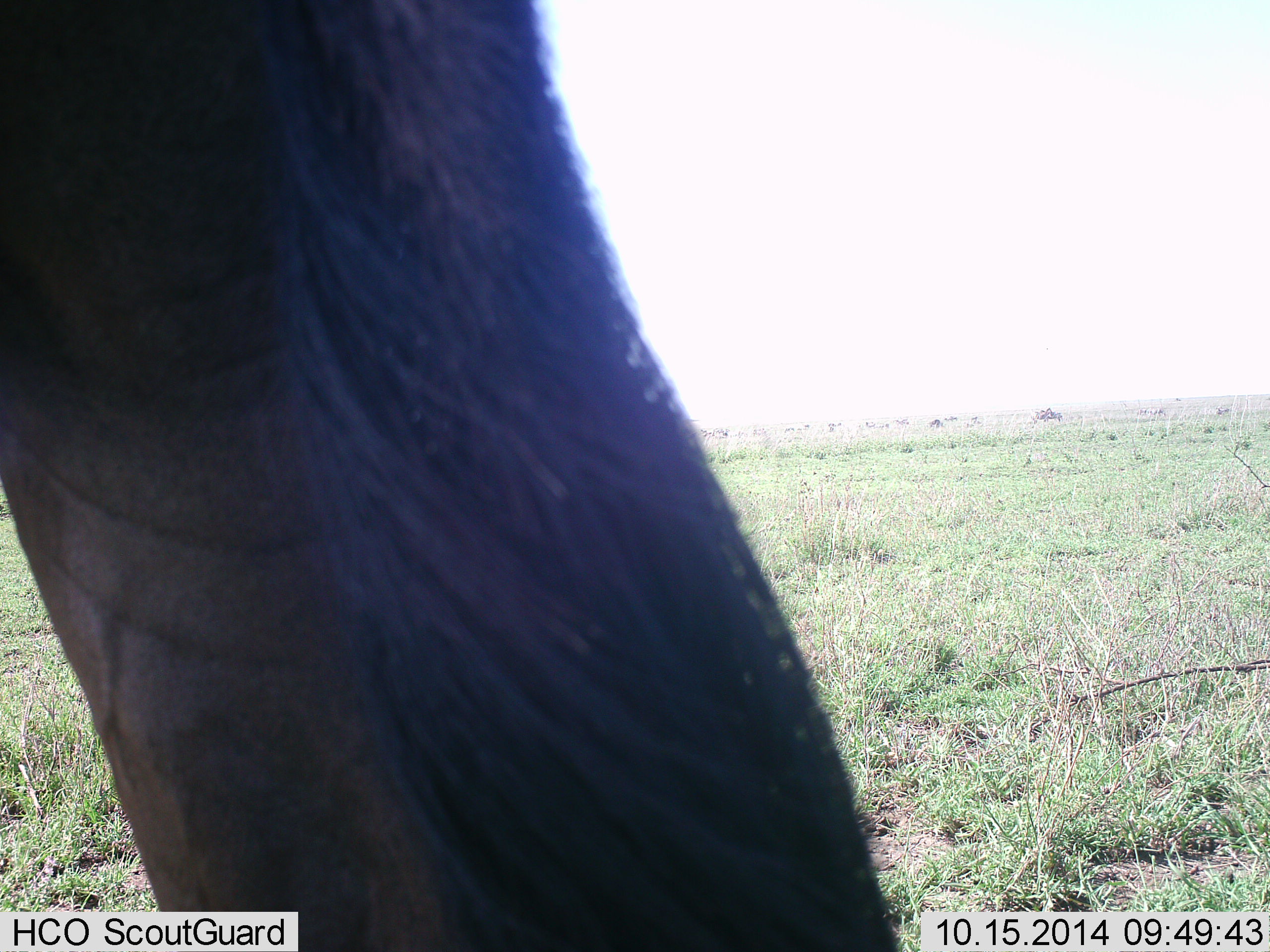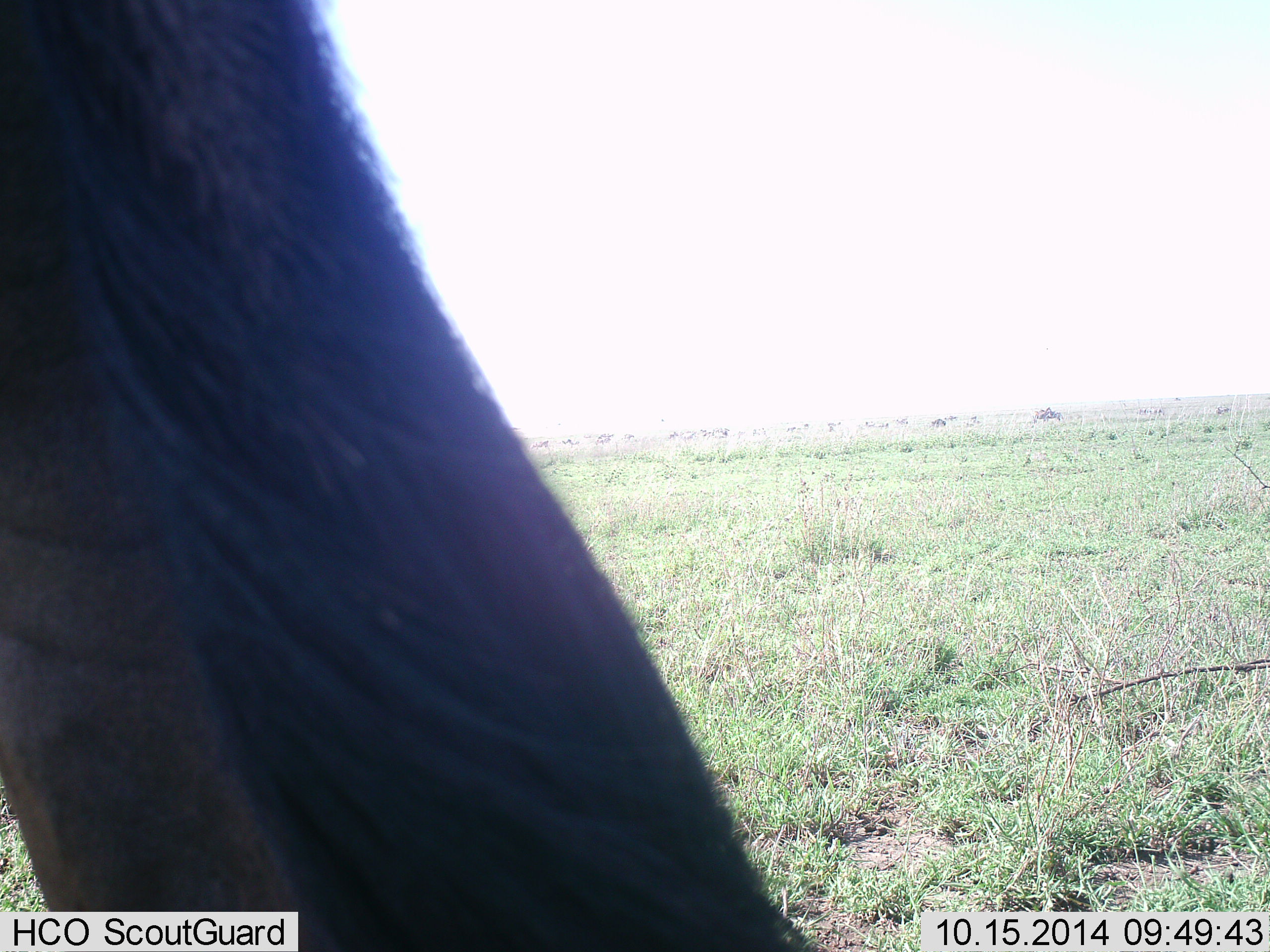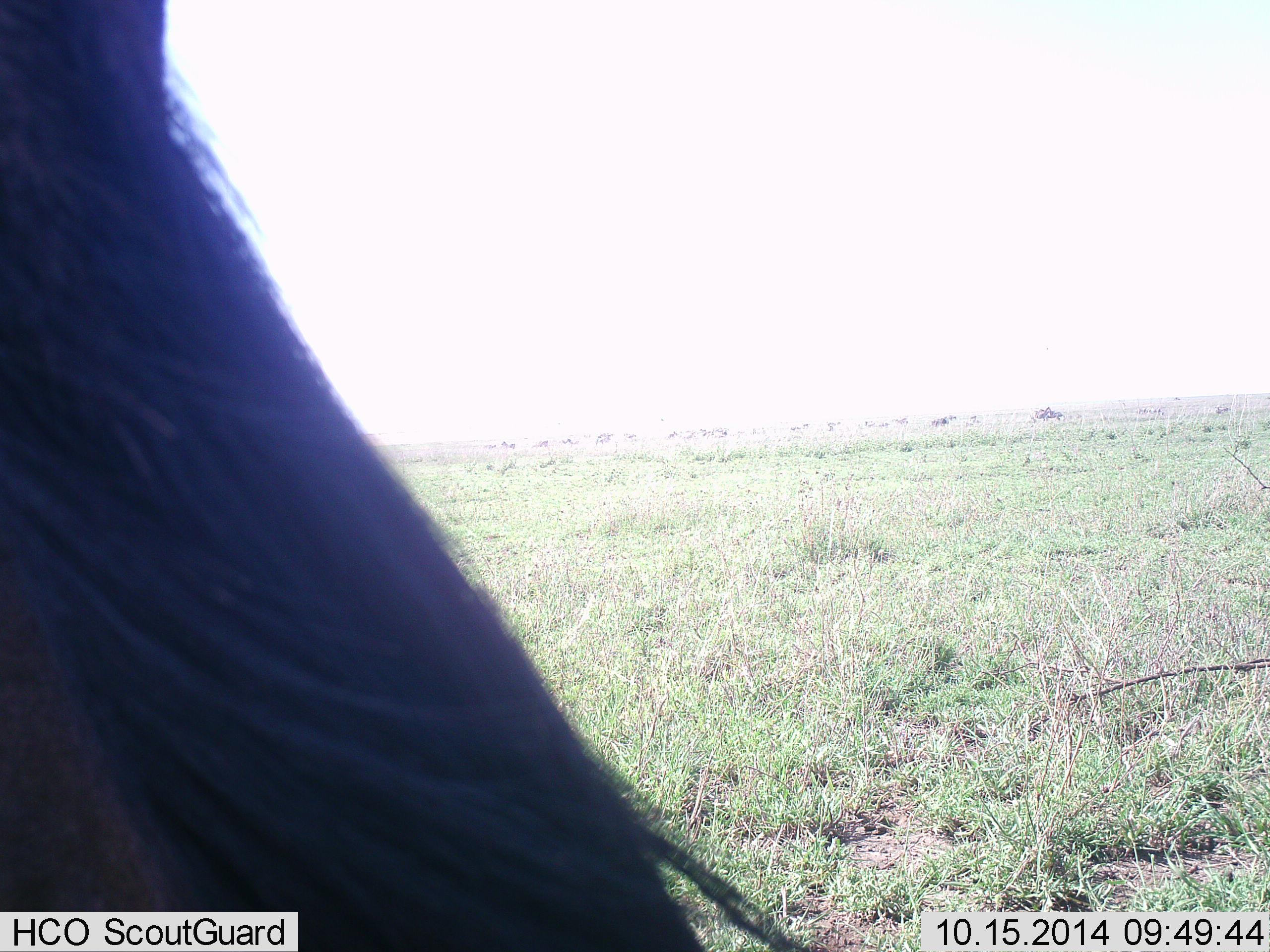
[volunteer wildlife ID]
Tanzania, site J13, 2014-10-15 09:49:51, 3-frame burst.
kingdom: Animalia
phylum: Chordata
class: Mammalia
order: Artiodactyla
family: Bovidae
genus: Connochaetes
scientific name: Connochaetes taurinus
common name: blue wildebeest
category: wildebeest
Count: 1.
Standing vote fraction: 80%.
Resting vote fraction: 0%.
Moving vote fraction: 20%.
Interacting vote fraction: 0%.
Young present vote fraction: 0%.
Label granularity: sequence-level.